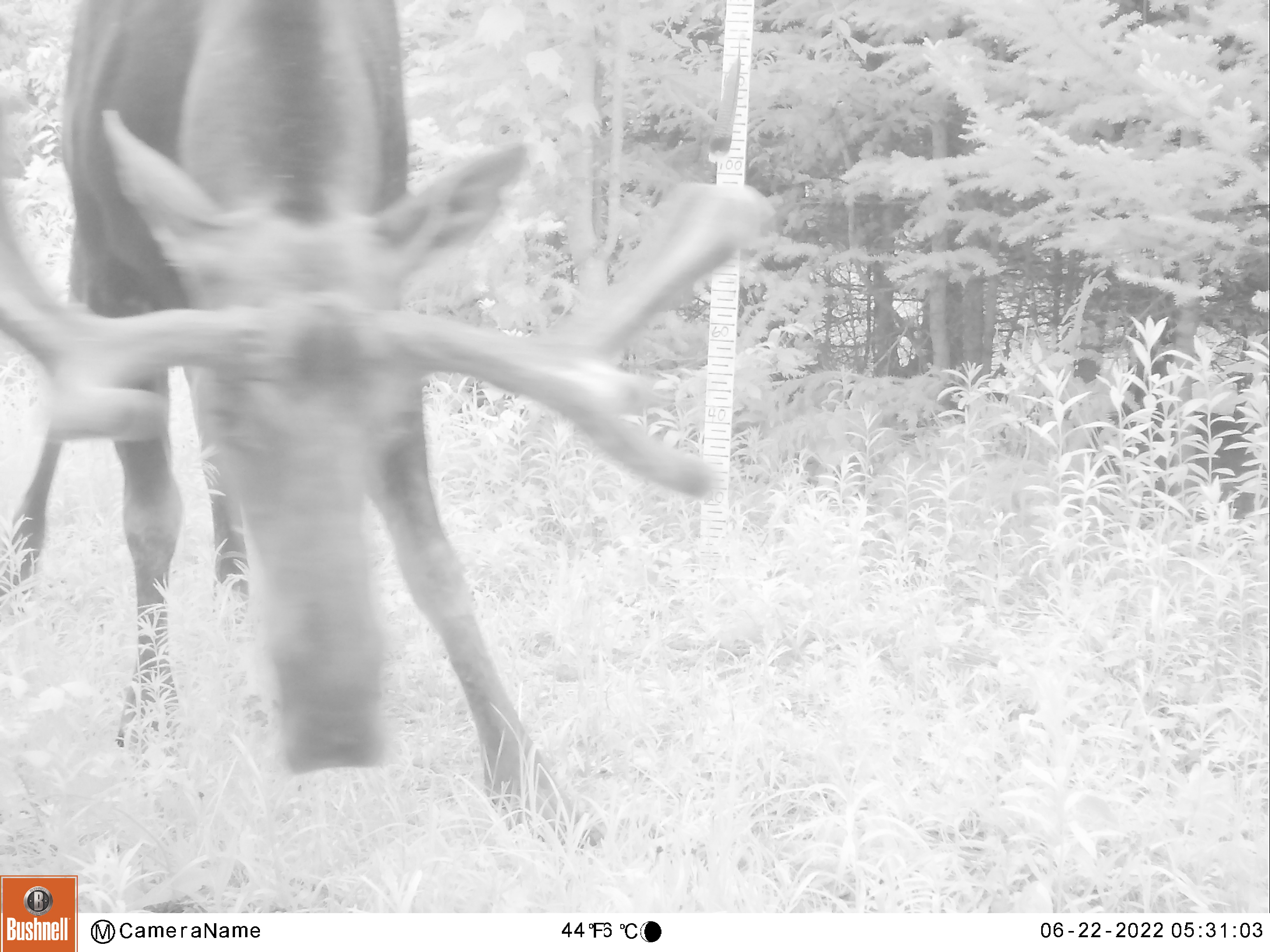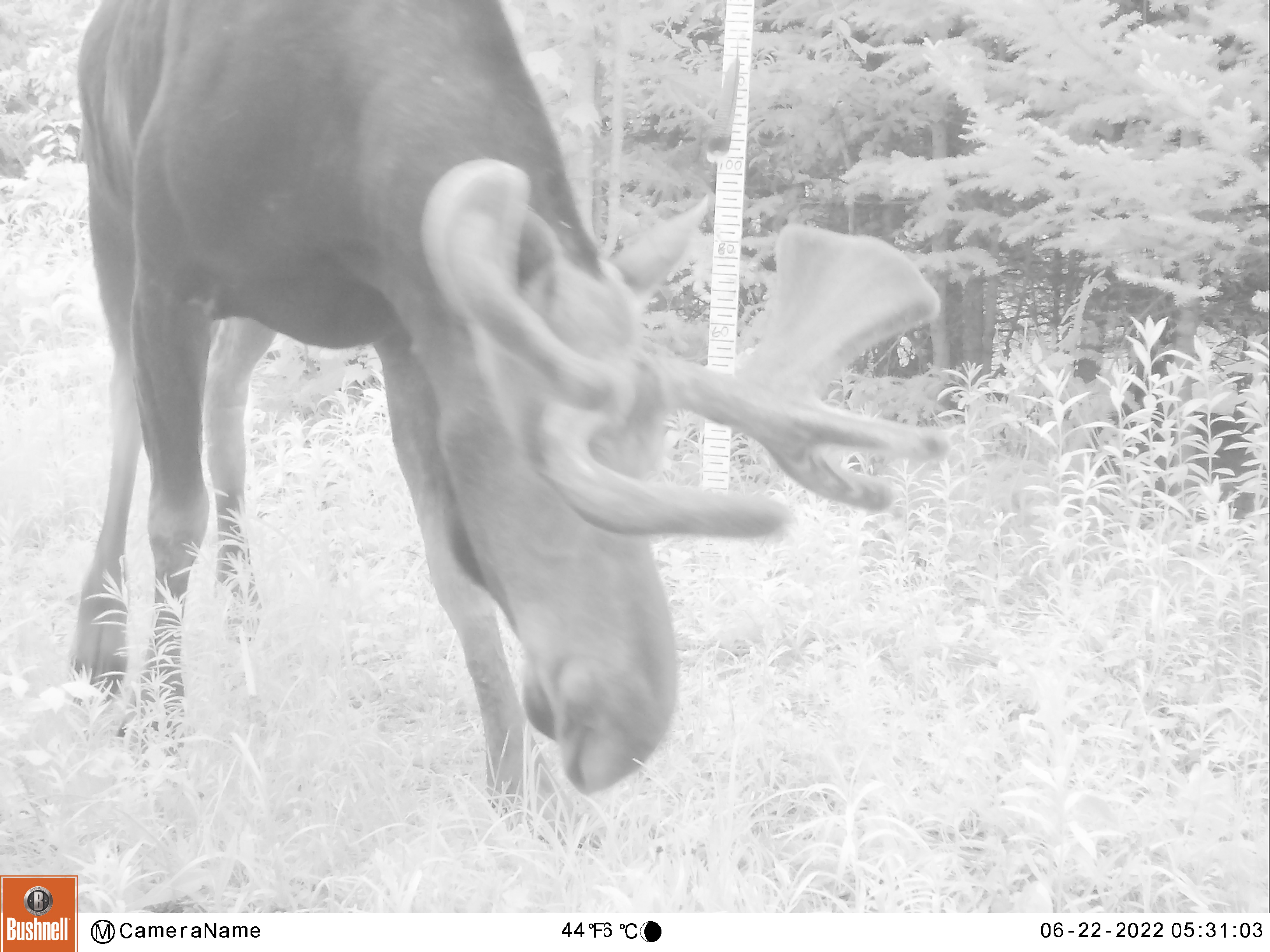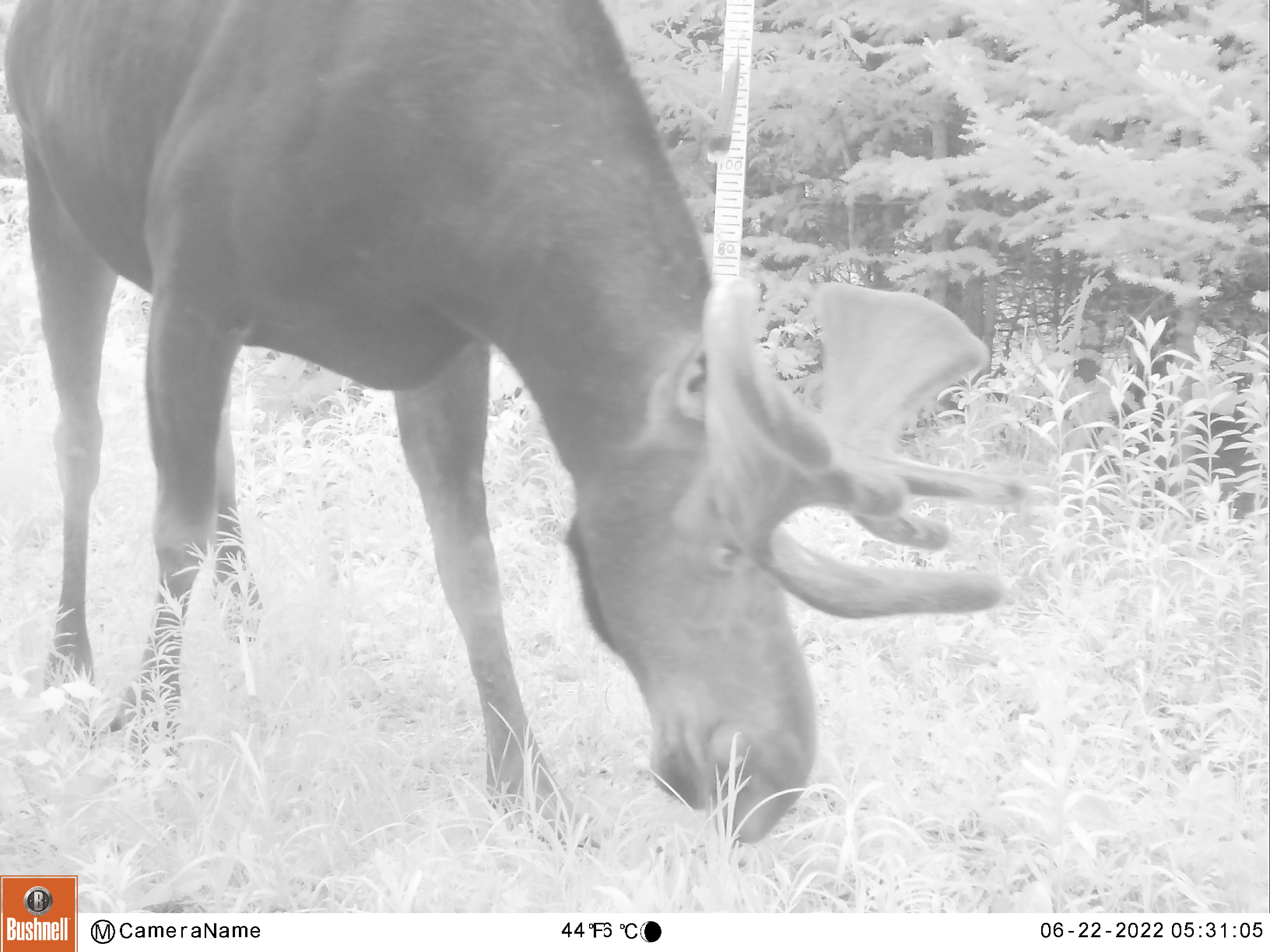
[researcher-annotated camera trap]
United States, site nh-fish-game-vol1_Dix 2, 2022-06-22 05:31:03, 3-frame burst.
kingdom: Animalia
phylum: Chordata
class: Mammalia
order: Artiodactyla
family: Cervidae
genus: Alces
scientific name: Alces alces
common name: moose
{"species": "moose (Alces alces)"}